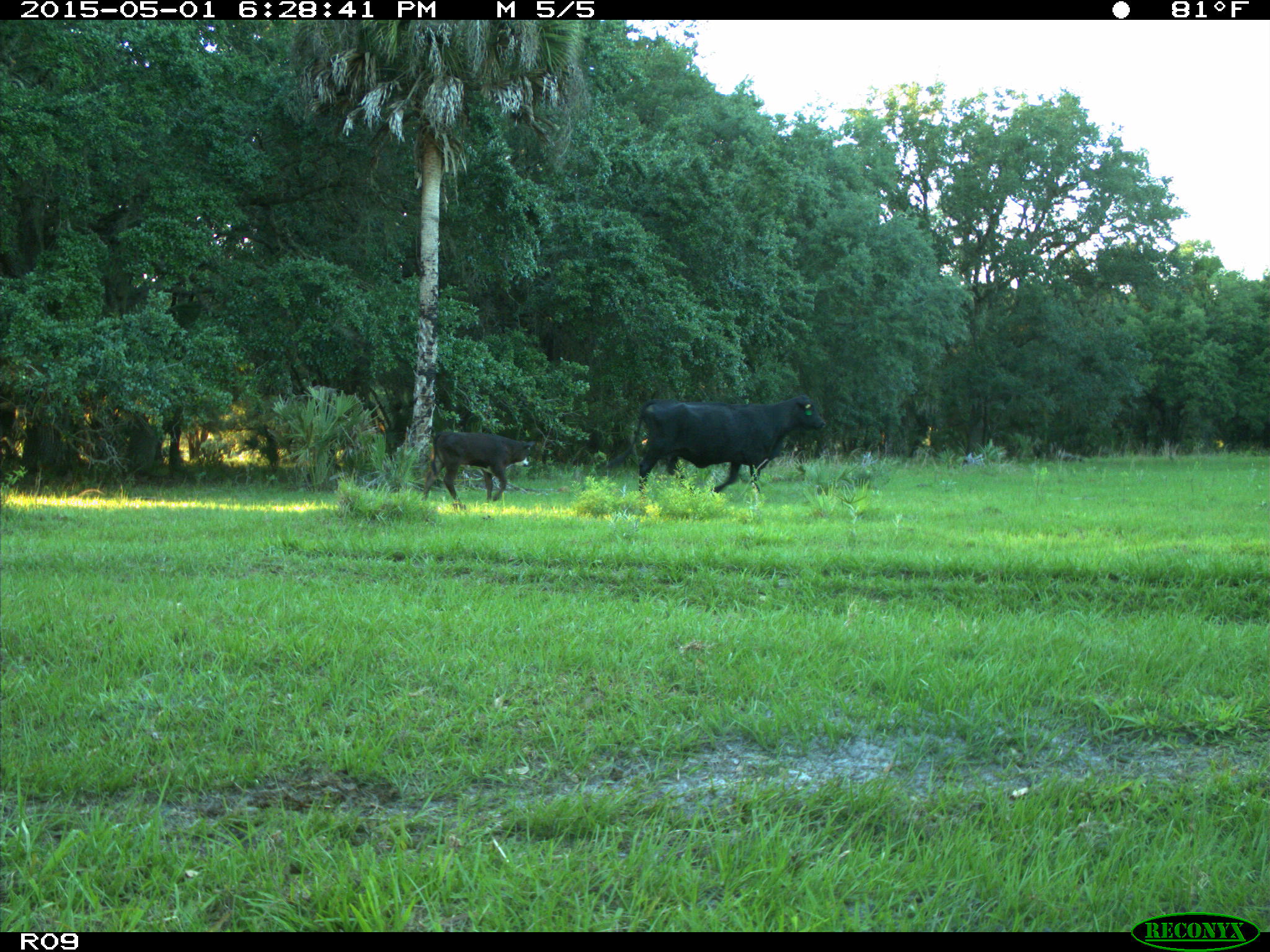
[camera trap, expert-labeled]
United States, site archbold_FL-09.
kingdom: Animalia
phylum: Chordata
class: Mammalia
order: Artiodactyla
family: Bovidae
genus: Bos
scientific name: Bos taurus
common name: domestic cow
Bos taurus (domestic cow).